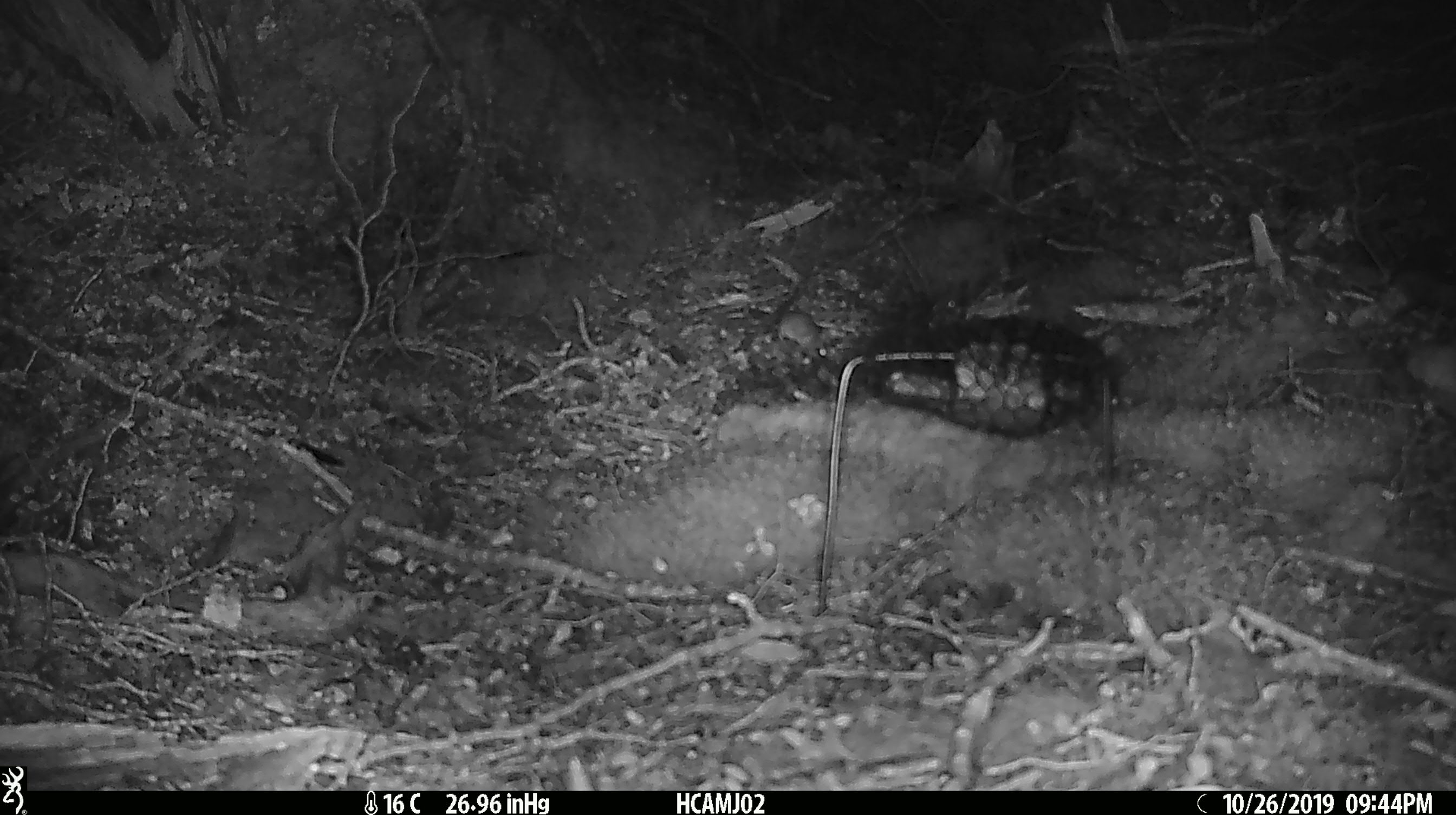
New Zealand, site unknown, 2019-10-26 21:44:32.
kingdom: Animalia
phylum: Chordata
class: Mammalia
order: Rodentia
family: Muridae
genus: Mus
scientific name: Mus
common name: mouse